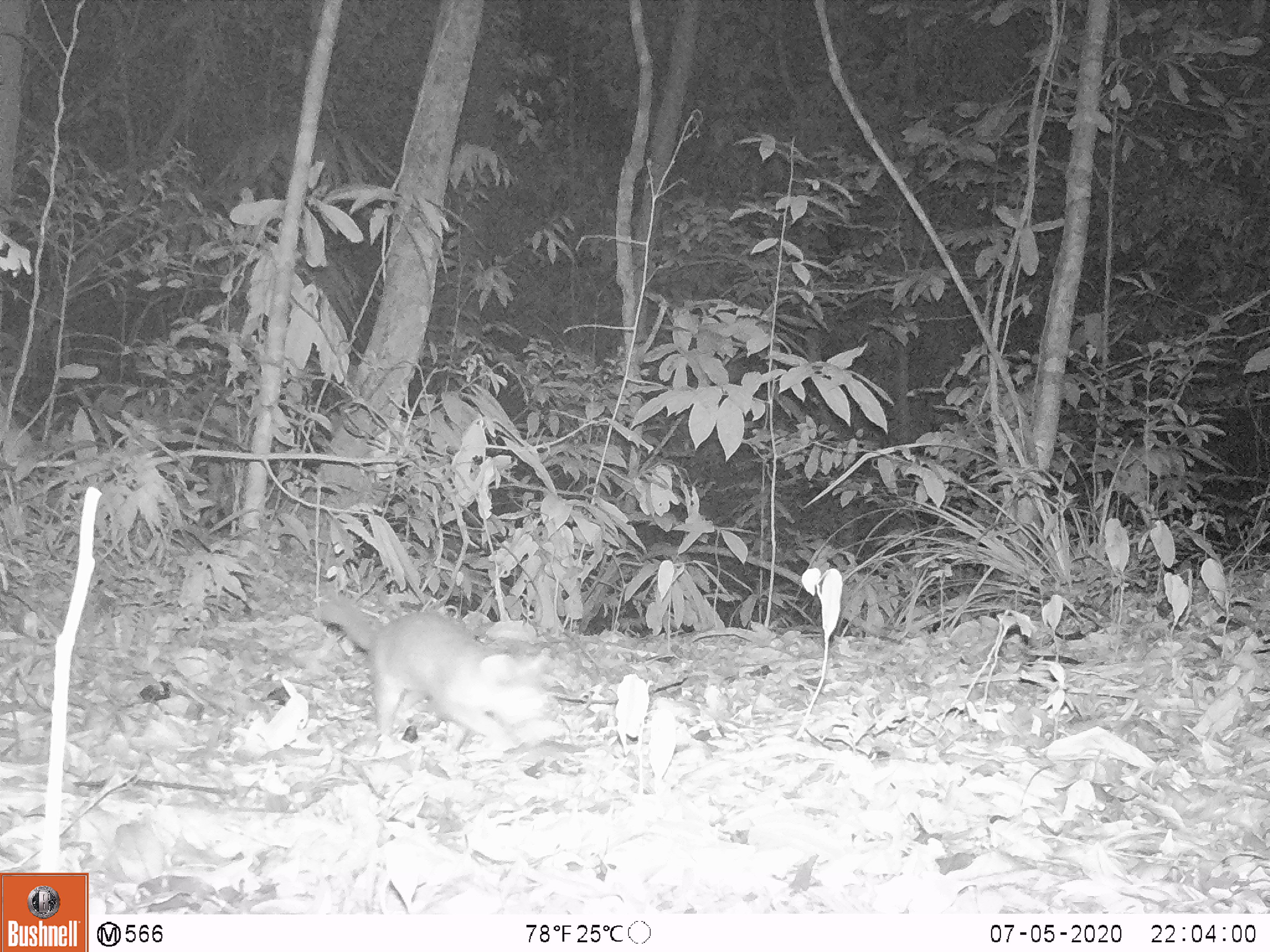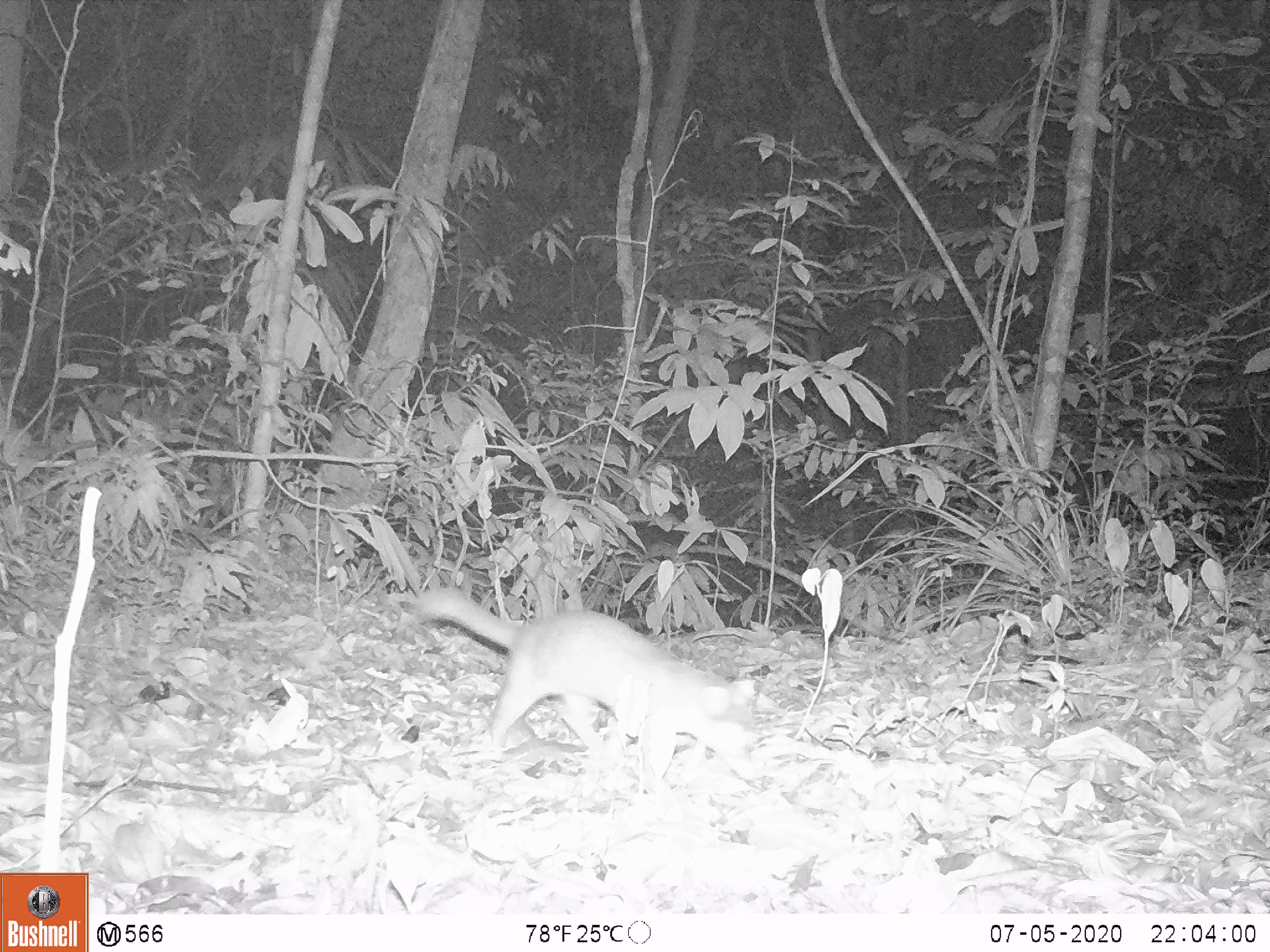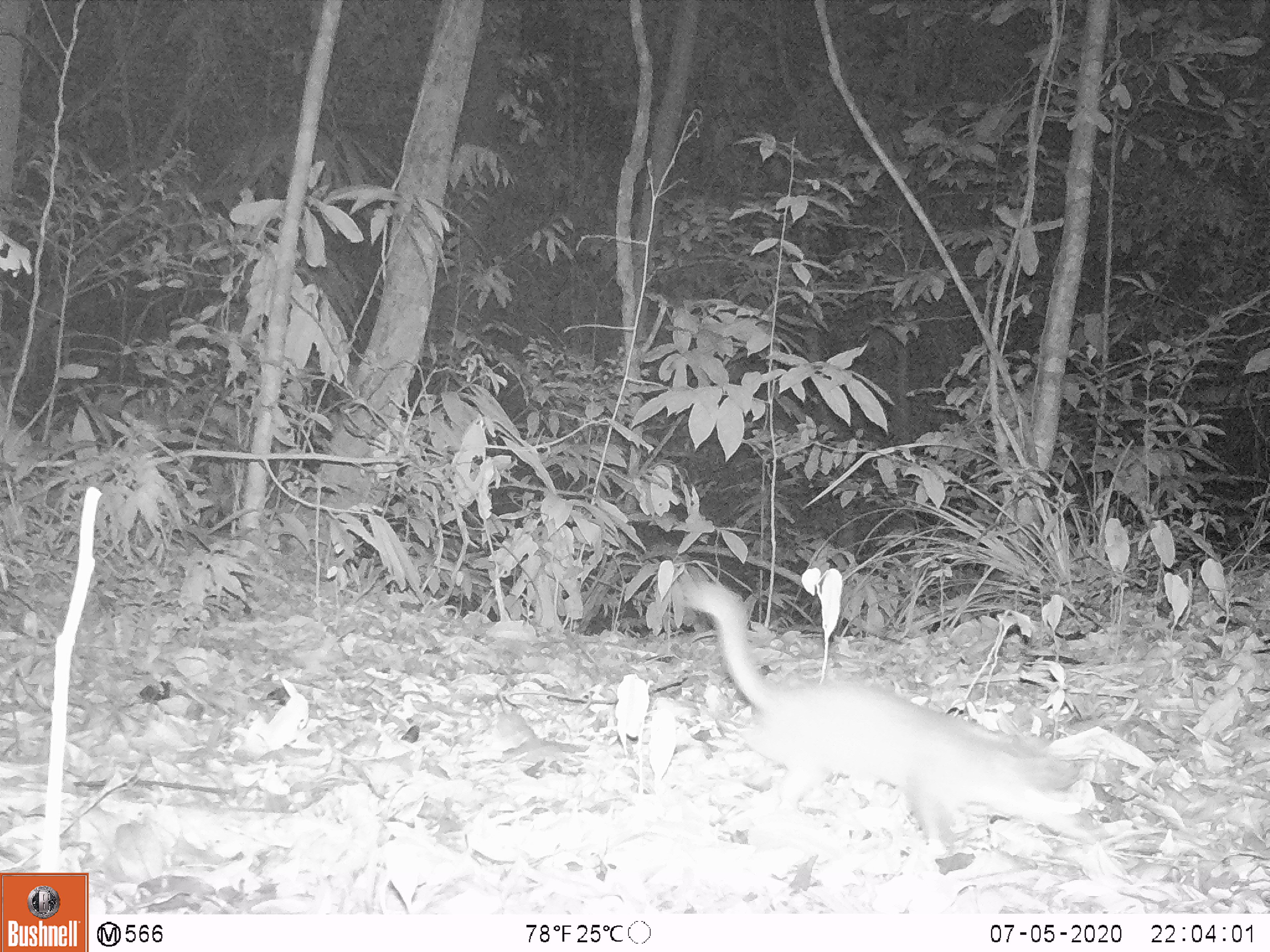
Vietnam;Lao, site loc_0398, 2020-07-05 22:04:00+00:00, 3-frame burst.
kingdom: Animalia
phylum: Chordata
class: Mammalia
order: Carnivora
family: Mustelidae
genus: Melogale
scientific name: Melogale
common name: ferret badger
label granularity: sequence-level